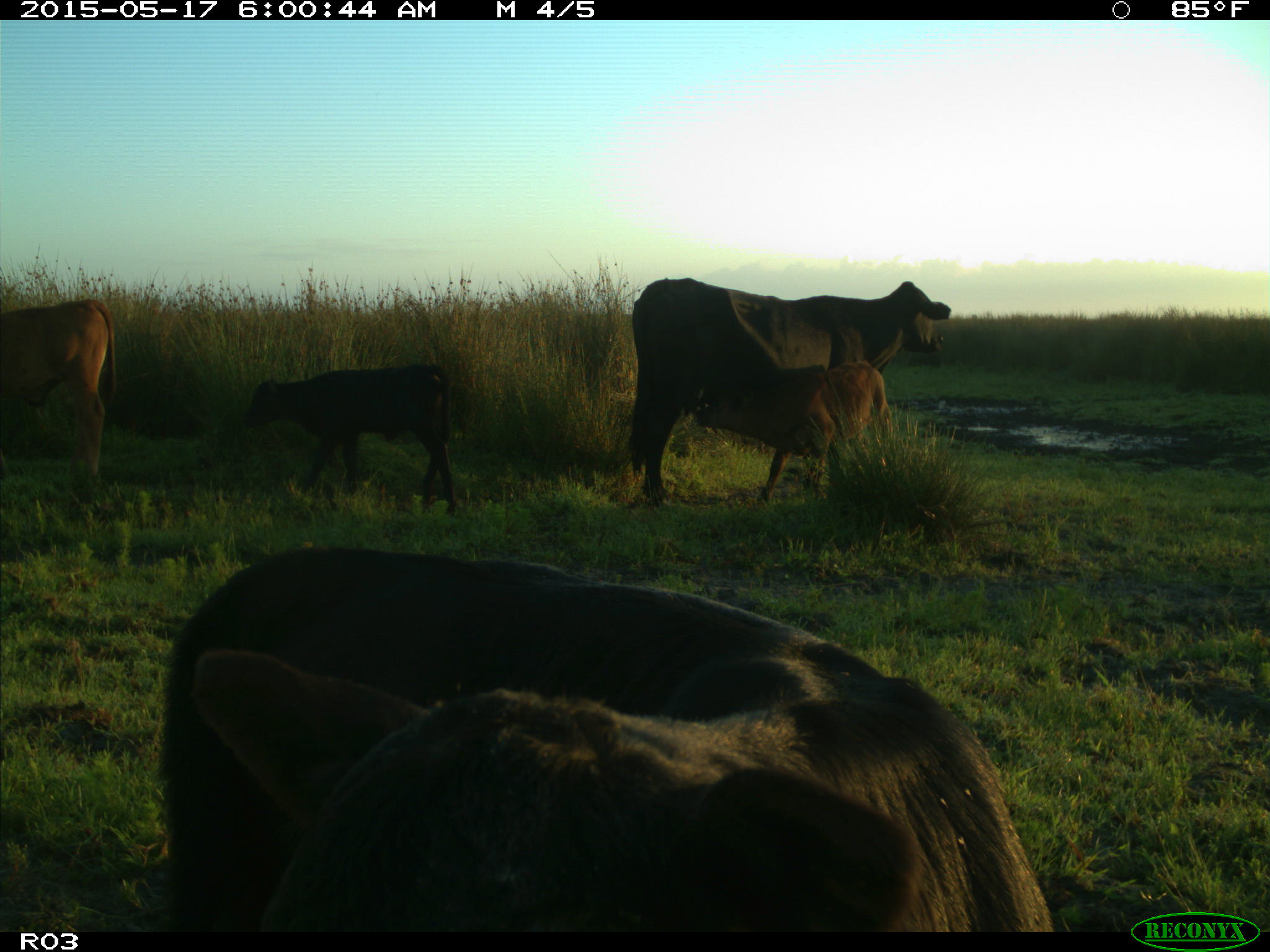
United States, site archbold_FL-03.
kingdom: Animalia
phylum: Chordata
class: Mammalia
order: Artiodactyla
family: Bovidae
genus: Bos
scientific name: Bos taurus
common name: domestic cow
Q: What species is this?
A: Bos taurus (domestic cow).